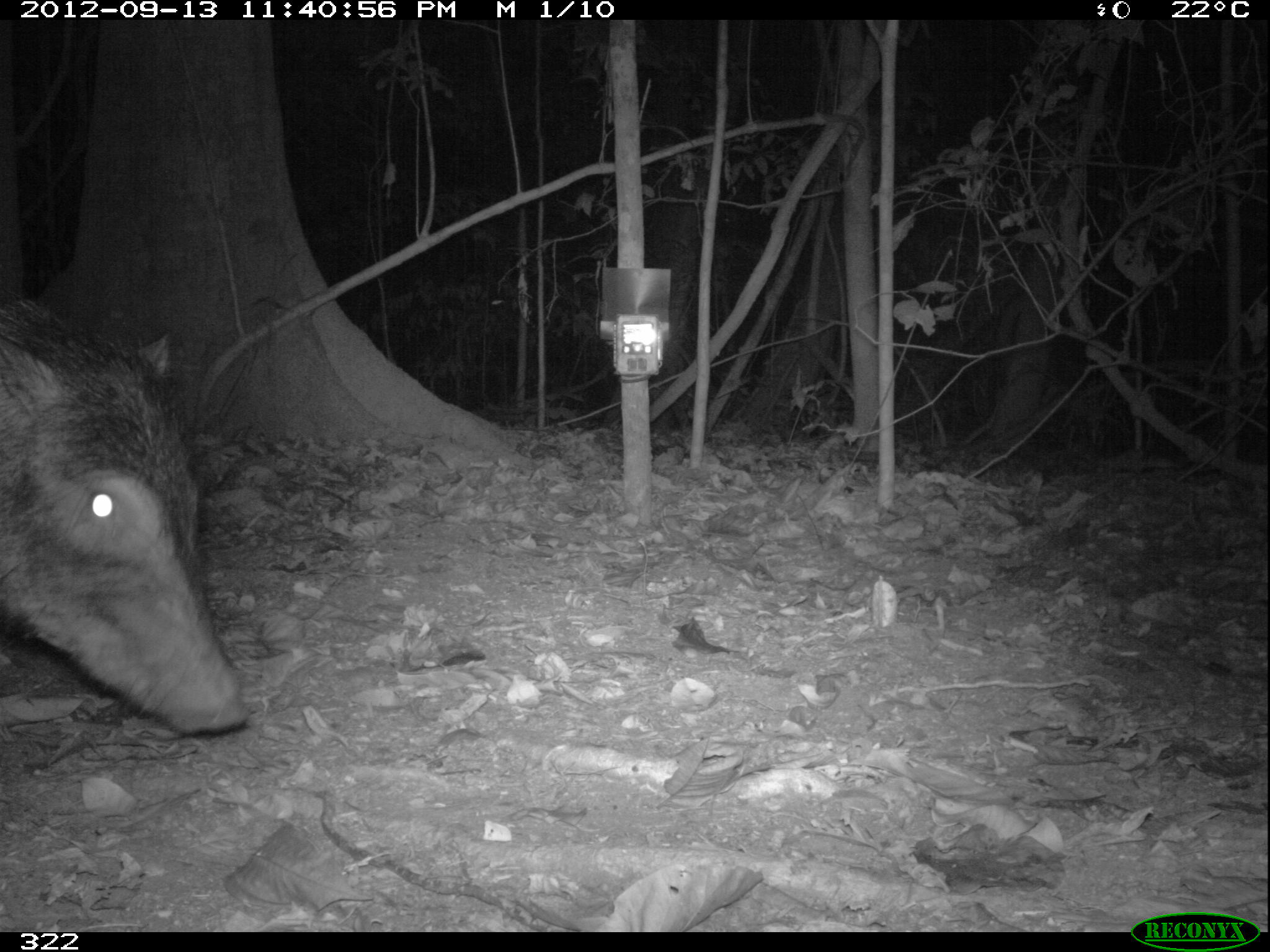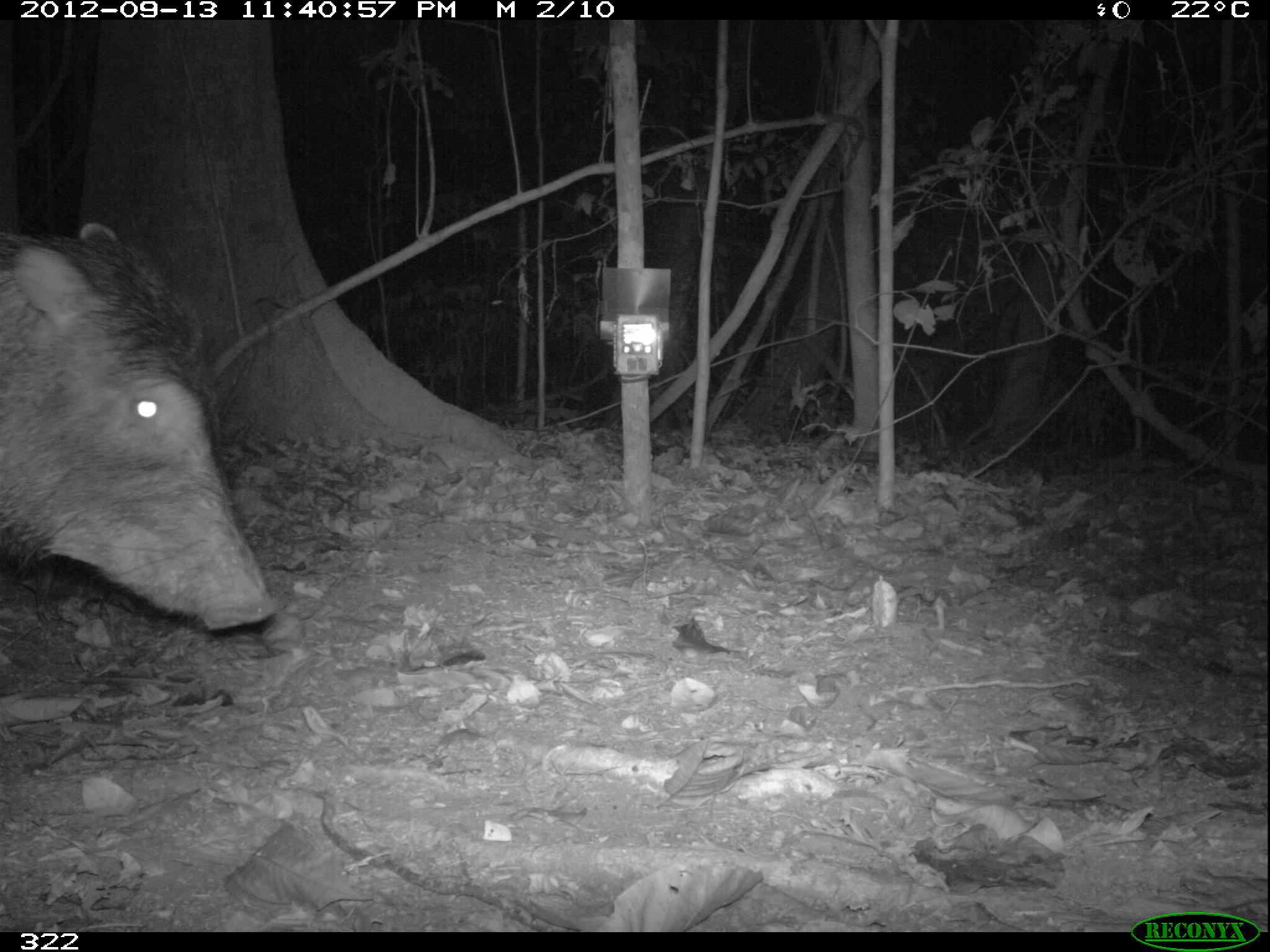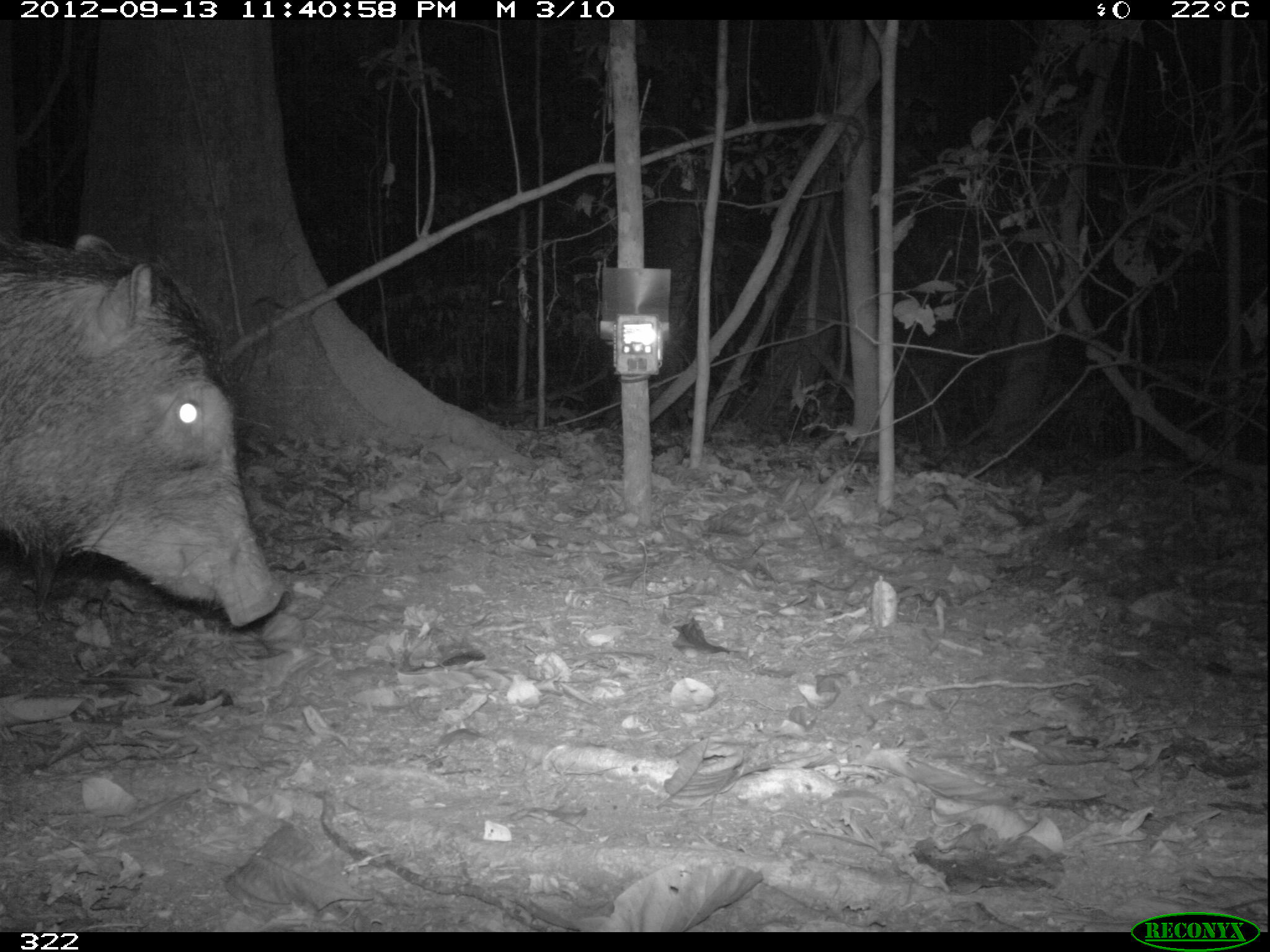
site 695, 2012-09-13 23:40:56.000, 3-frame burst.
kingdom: Animalia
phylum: Chordata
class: Mammalia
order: Artiodactyla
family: Tayassuidae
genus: Tayassu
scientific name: Tayassu pecari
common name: white-lipped peccary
Tayassu pecari (white-lipped peccary).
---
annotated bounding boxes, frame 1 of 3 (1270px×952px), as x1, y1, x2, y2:
tayassu pecari: 1, 282, 254, 734